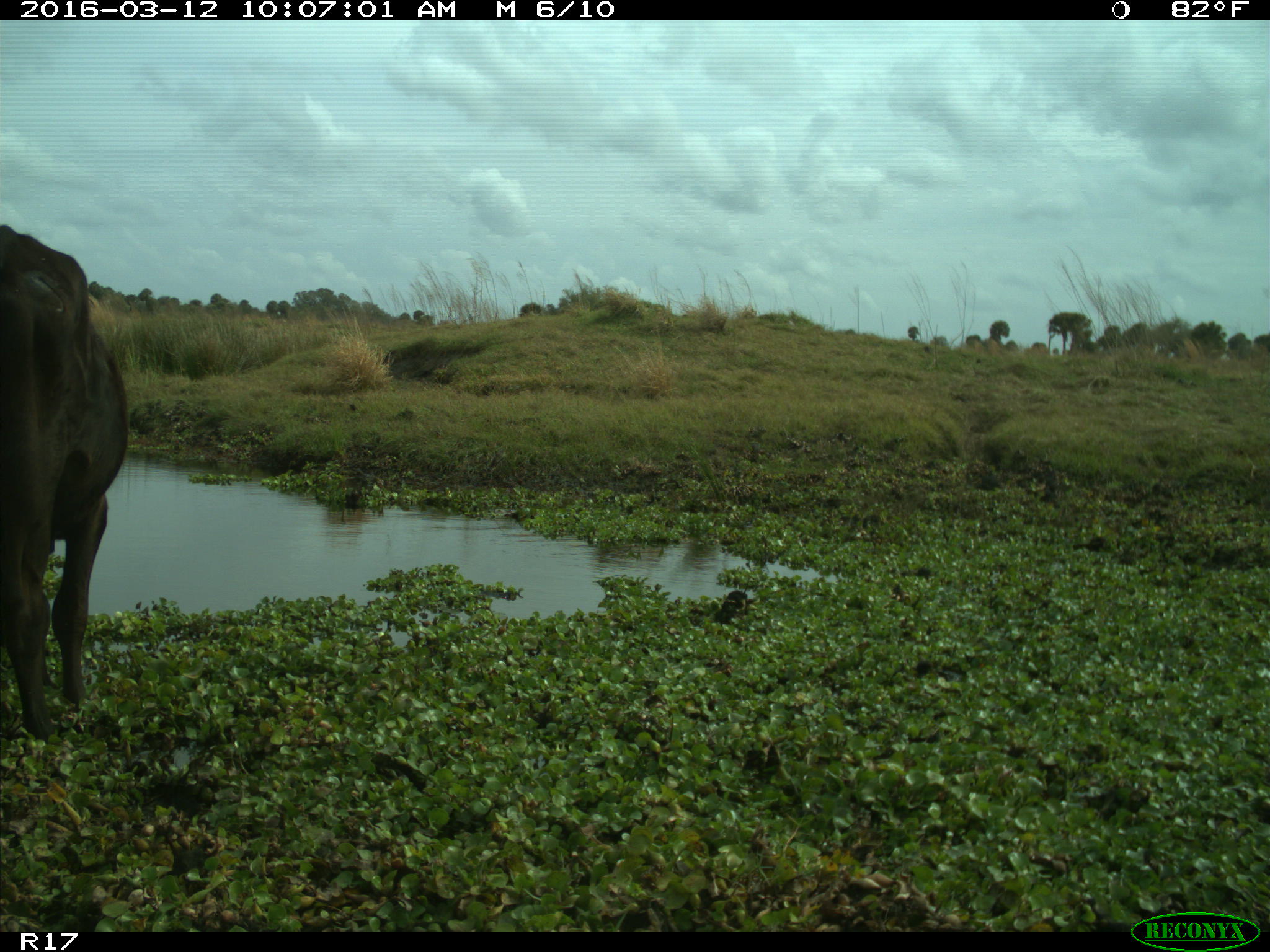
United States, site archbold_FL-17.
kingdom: Animalia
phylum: Chordata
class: Mammalia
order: Artiodactyla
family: Bovidae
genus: Bos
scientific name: Bos taurus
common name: domestic cow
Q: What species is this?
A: Bos taurus (domestic cow).